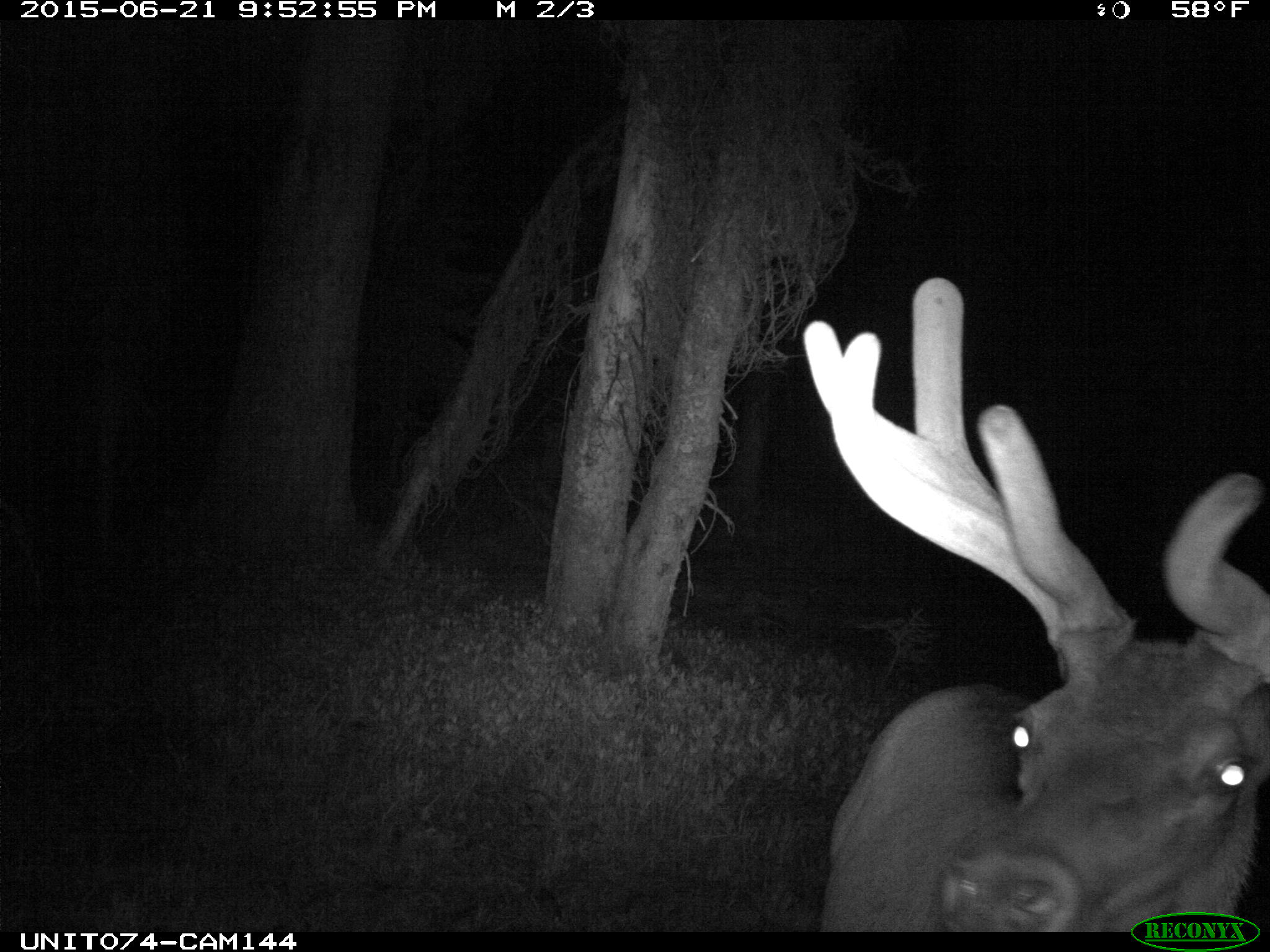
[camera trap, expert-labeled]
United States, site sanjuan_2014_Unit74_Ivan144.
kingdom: Animalia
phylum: Chordata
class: Mammalia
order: Artiodactyla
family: Cervidae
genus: Cervus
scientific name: Cervus elaphus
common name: red deer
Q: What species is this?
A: Cervus elaphus (red deer).